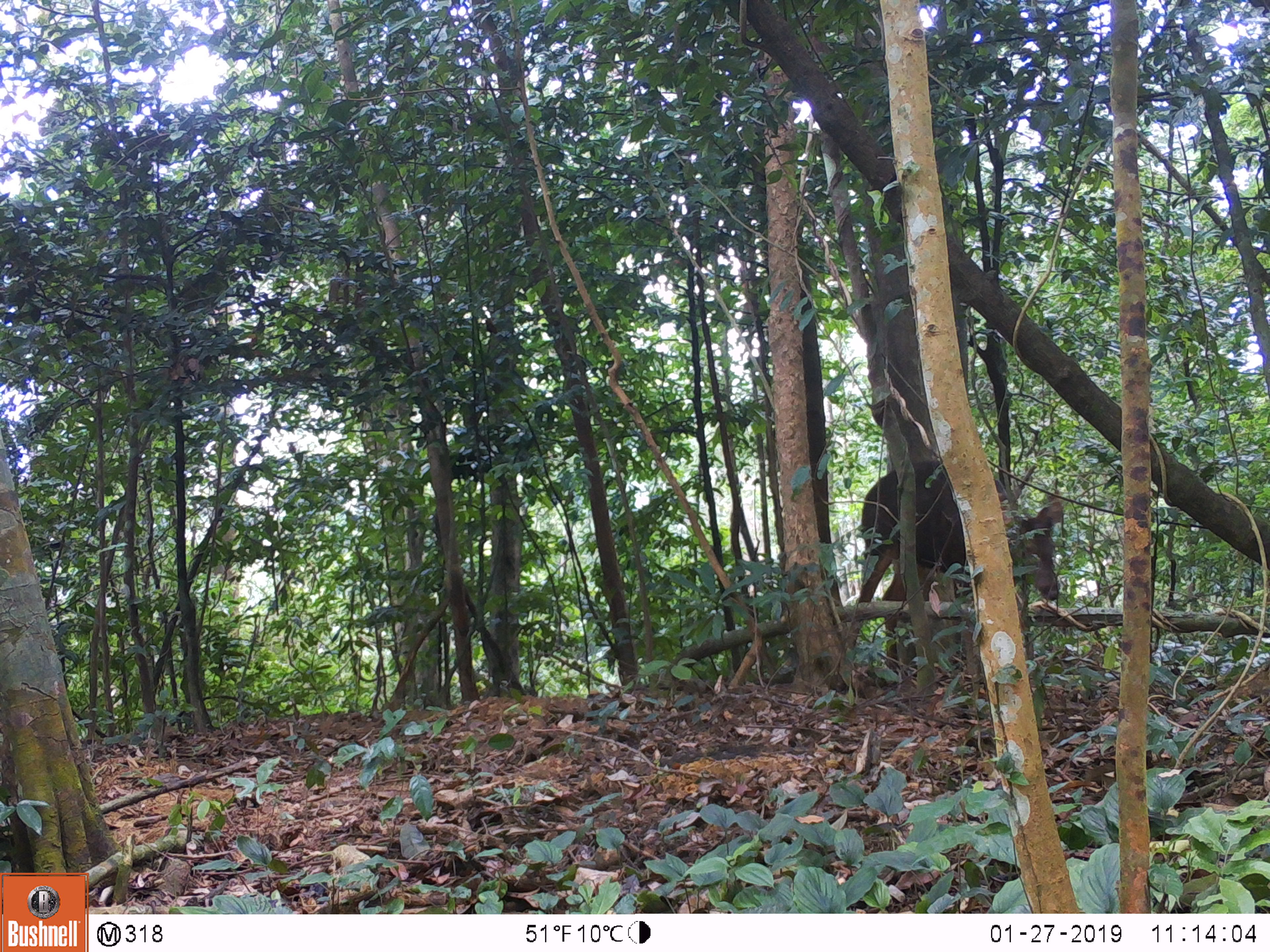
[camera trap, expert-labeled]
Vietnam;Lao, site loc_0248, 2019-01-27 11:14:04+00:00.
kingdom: Animalia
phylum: Chordata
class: Mammalia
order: Artiodactyla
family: Cervidae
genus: Rusa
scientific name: Rusa unicolor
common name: sambar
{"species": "sambar (Rusa unicolor)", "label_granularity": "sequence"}